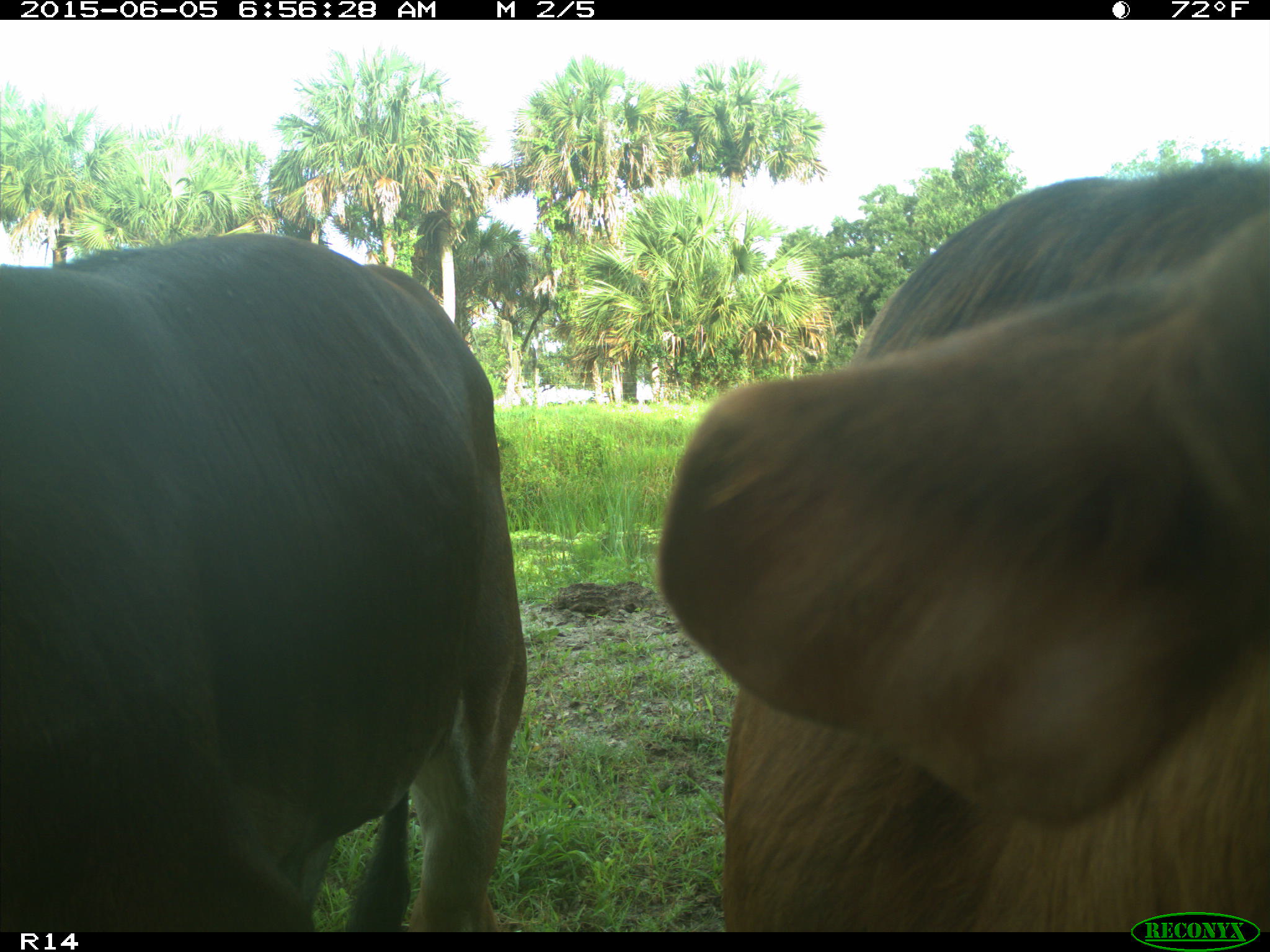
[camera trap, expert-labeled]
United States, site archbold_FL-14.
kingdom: Animalia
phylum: Chordata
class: Mammalia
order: Artiodactyla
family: Bovidae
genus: Bos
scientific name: Bos taurus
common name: domestic cow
Bos taurus (domestic cow).